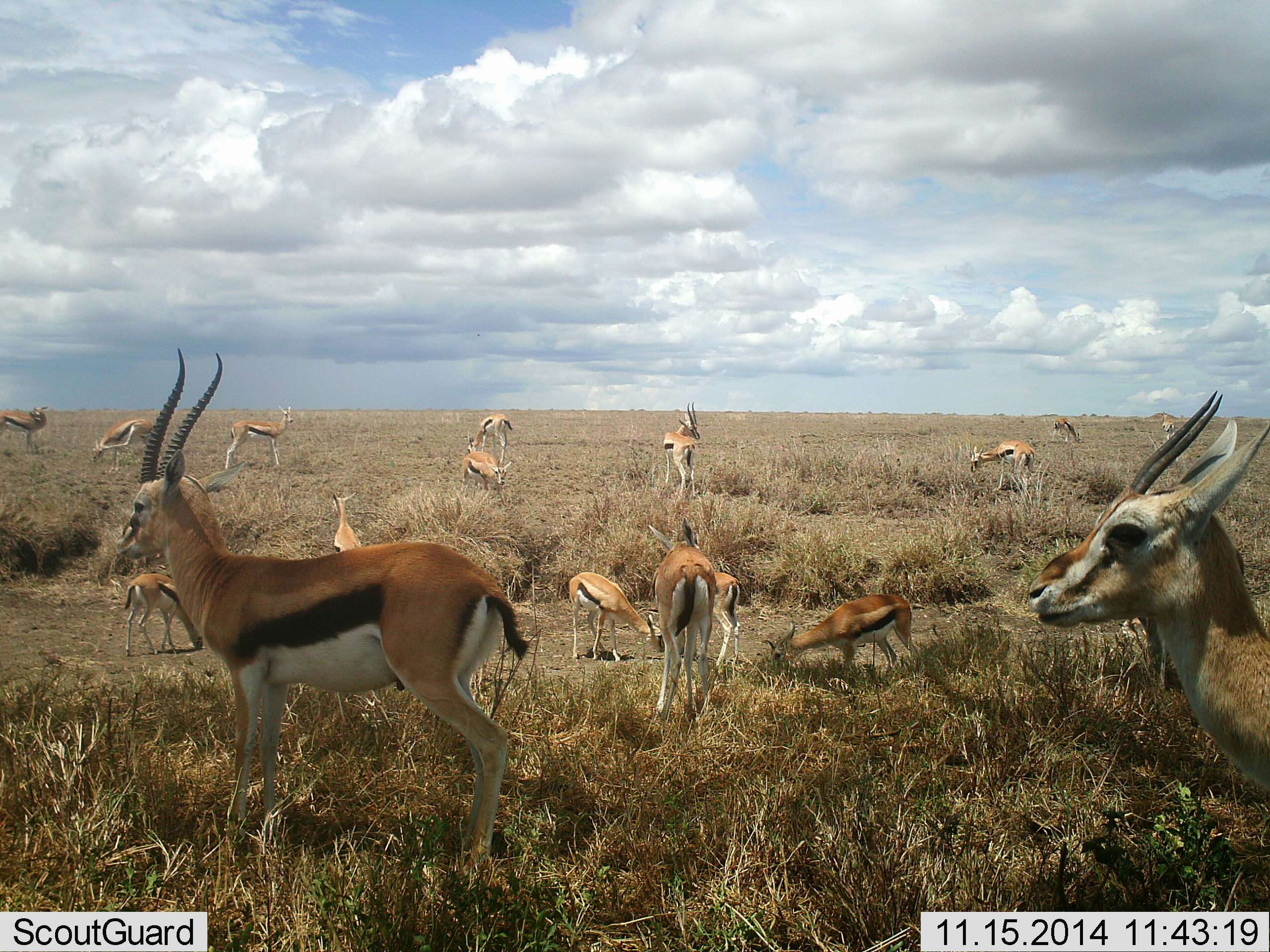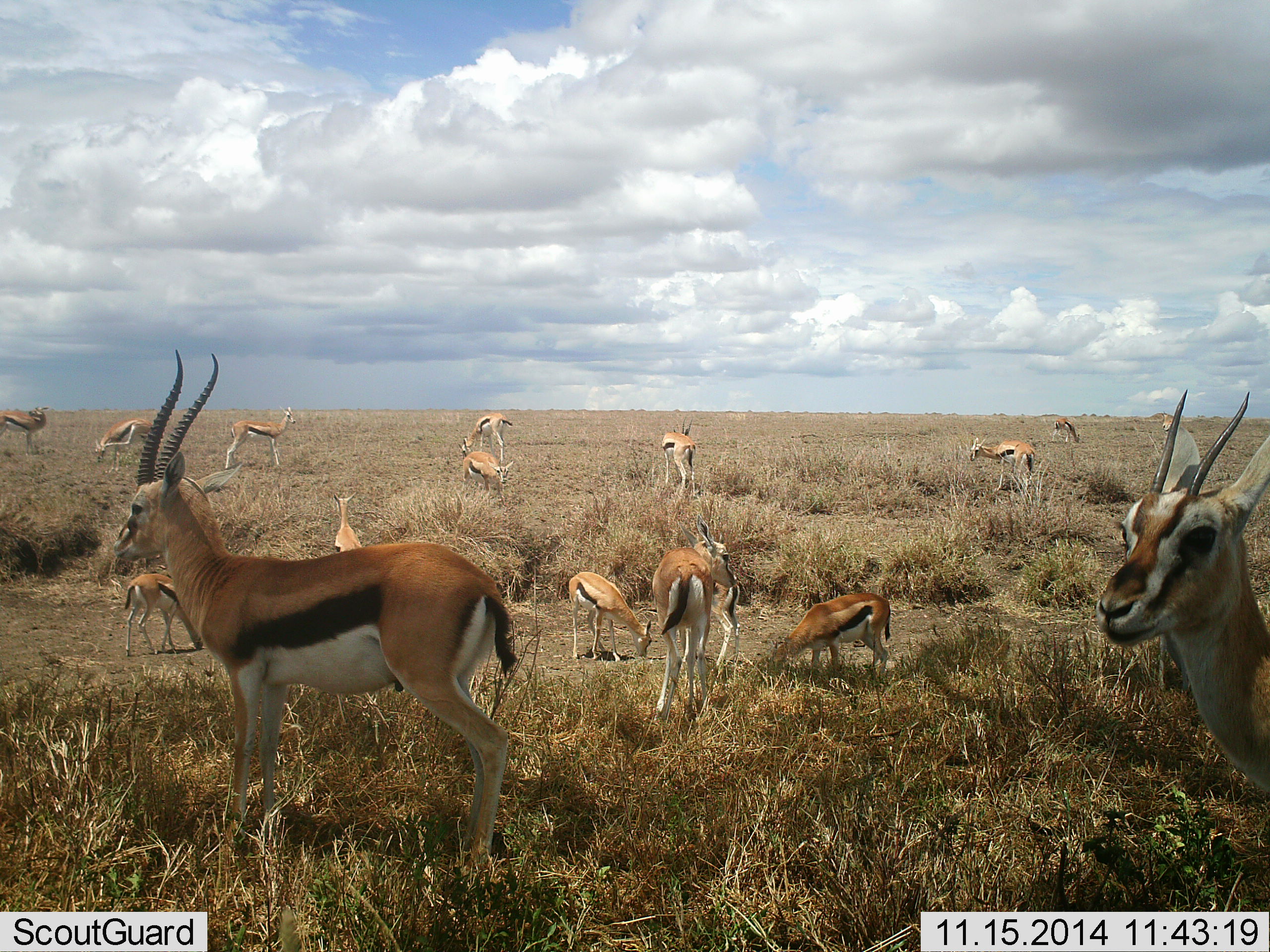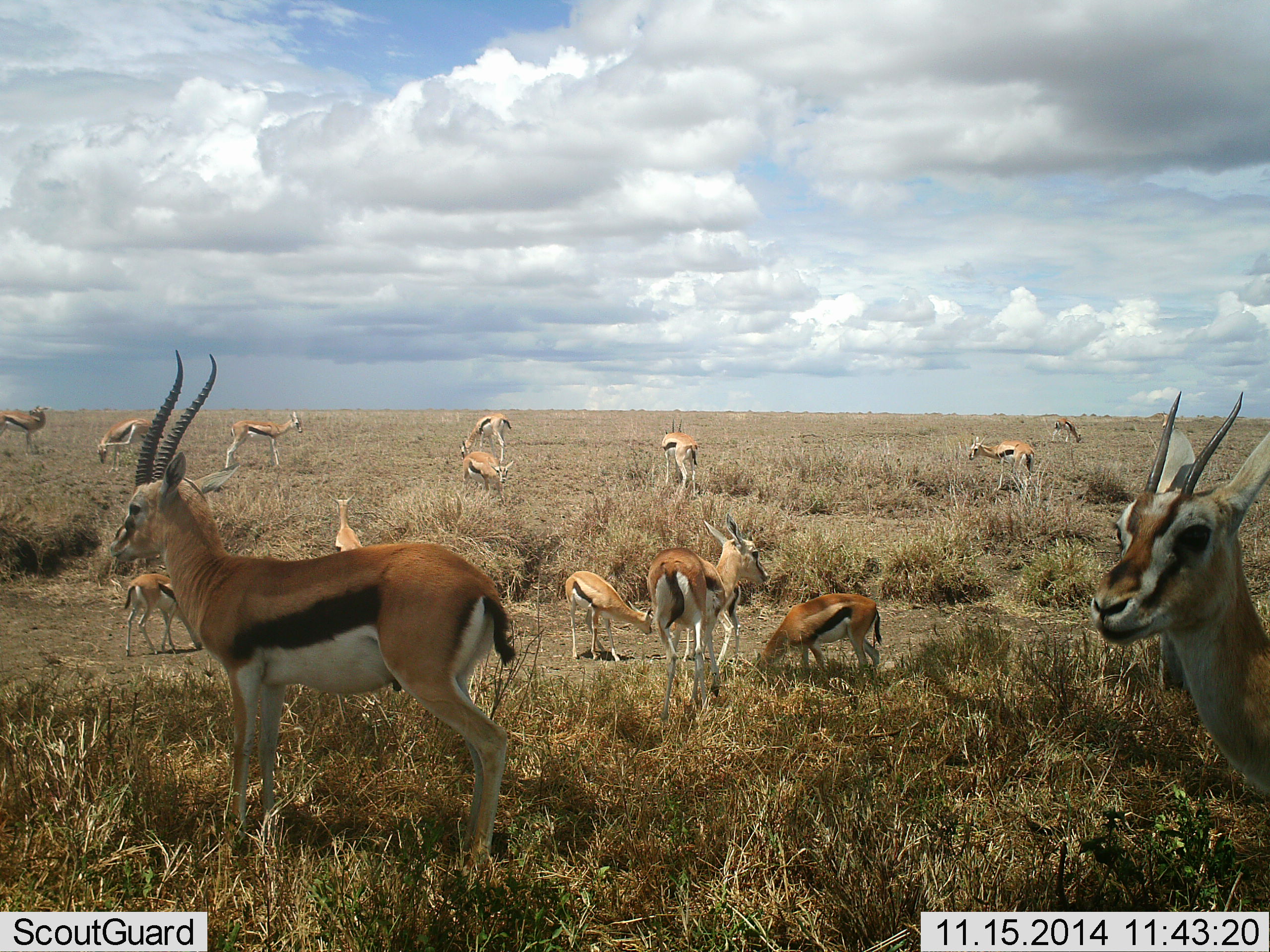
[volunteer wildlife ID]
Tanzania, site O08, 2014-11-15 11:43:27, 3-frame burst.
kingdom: Animalia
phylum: Chordata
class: Mammalia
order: Artiodactyla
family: Bovidae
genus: Eudorcas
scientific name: Eudorcas thomsonii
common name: thomson's gazelle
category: gazellethomsons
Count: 11-50.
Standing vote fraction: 90%.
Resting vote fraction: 0%.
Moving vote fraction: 10%.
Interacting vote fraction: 0%.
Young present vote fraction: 20%.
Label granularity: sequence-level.